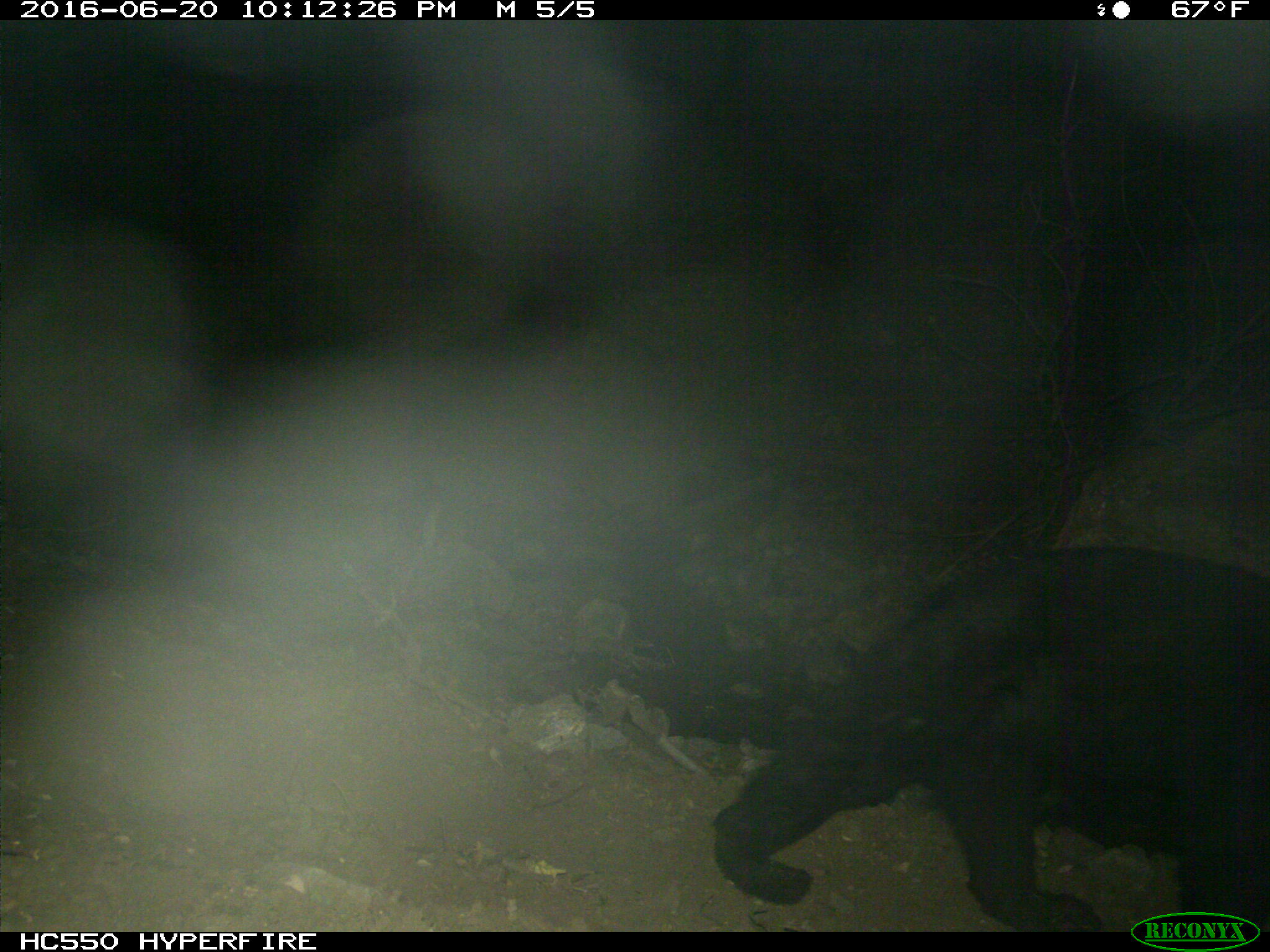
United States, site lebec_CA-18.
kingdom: Animalia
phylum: Chordata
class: Mammalia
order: Carnivora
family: Ursidae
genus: Ursus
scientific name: Ursus americanus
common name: american black bear